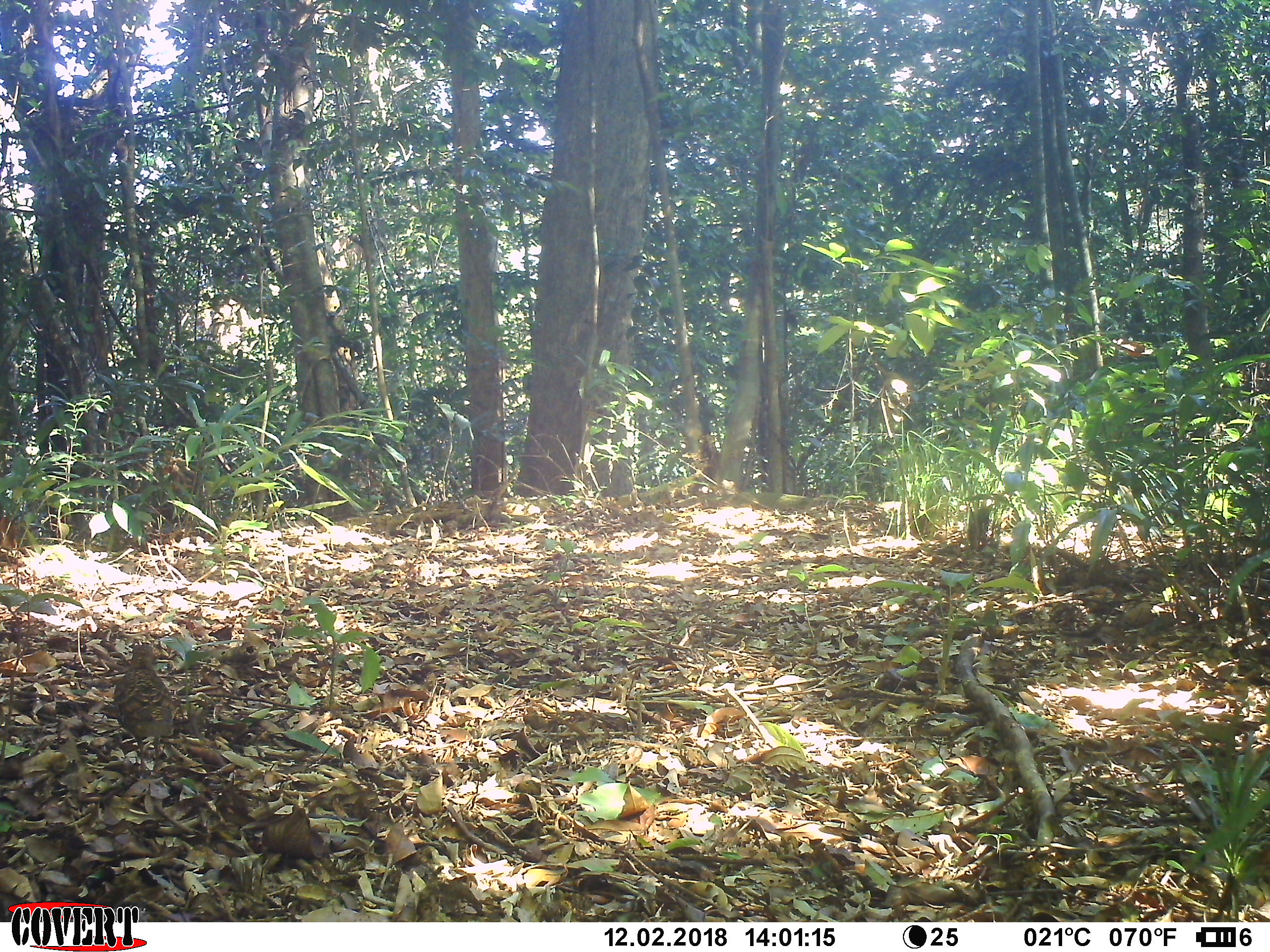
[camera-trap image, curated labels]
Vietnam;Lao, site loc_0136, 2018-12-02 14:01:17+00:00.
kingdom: Animalia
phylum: Chordata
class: Aves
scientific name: Aves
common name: bird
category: unidentified bird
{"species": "unidentified bird (bird) (Aves)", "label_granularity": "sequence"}